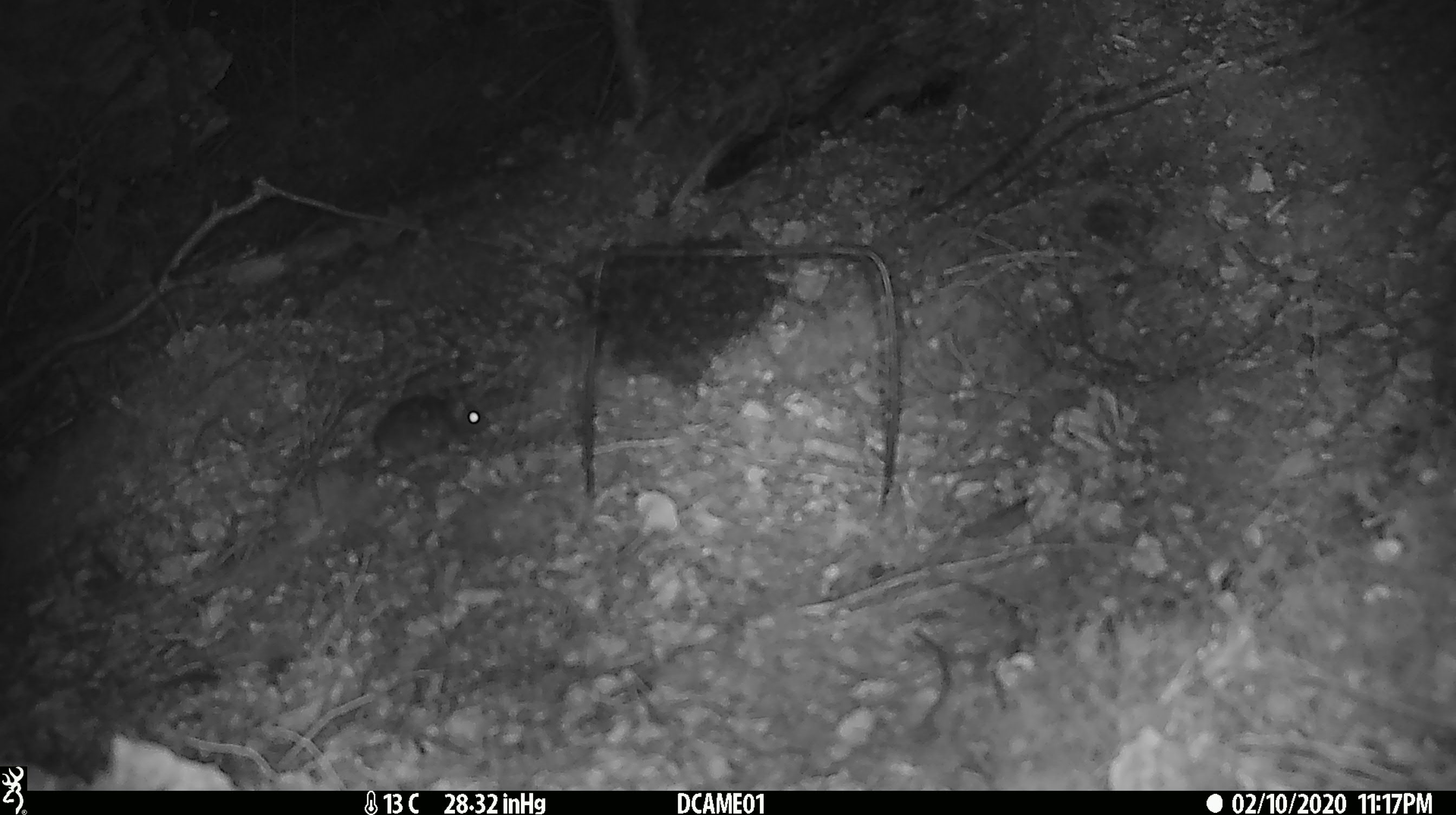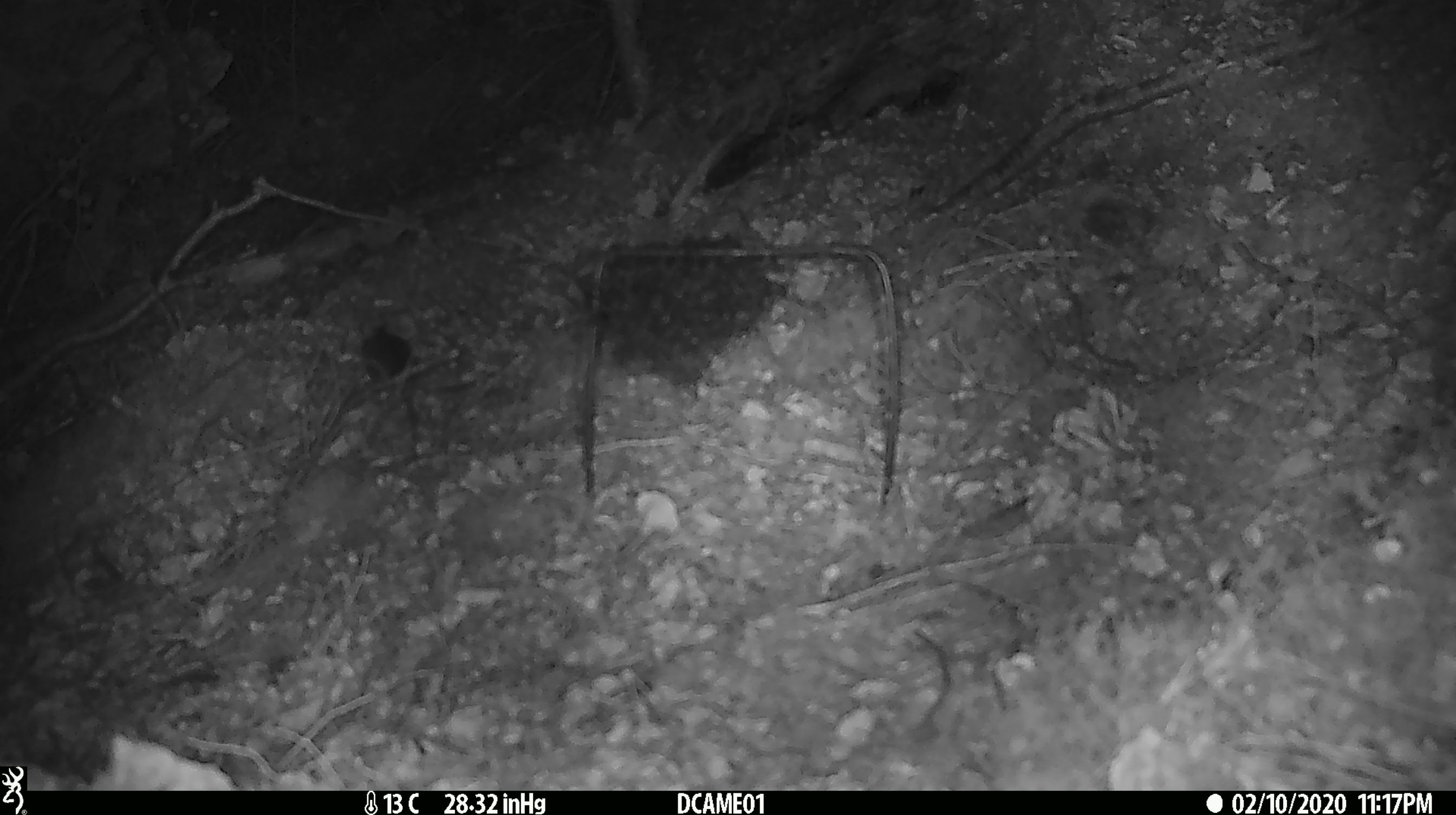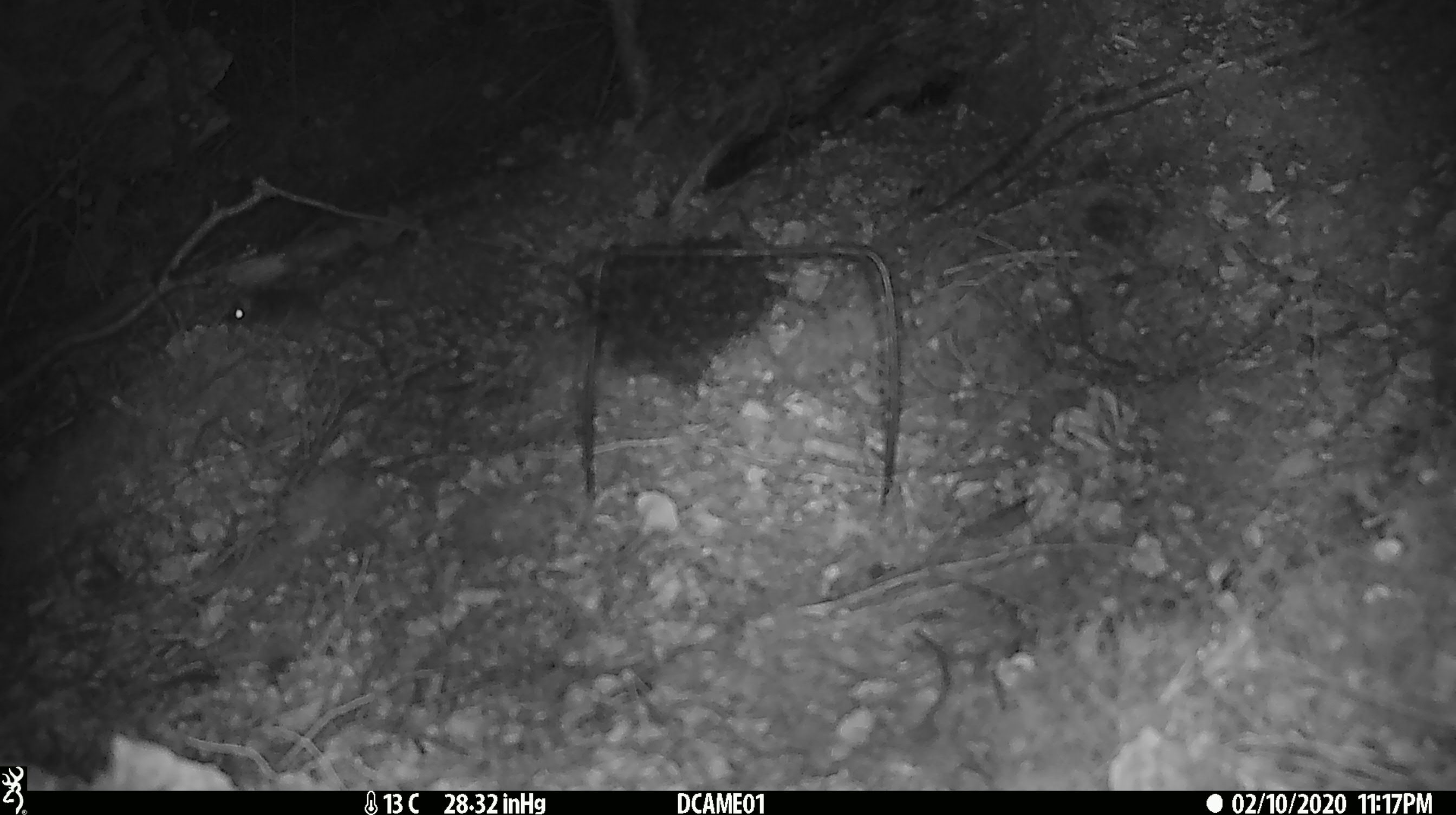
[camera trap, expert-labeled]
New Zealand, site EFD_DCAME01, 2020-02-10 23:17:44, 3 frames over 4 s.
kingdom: Animalia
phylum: Chordata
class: Mammalia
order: Rodentia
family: Muridae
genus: Mus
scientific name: Mus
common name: mouse